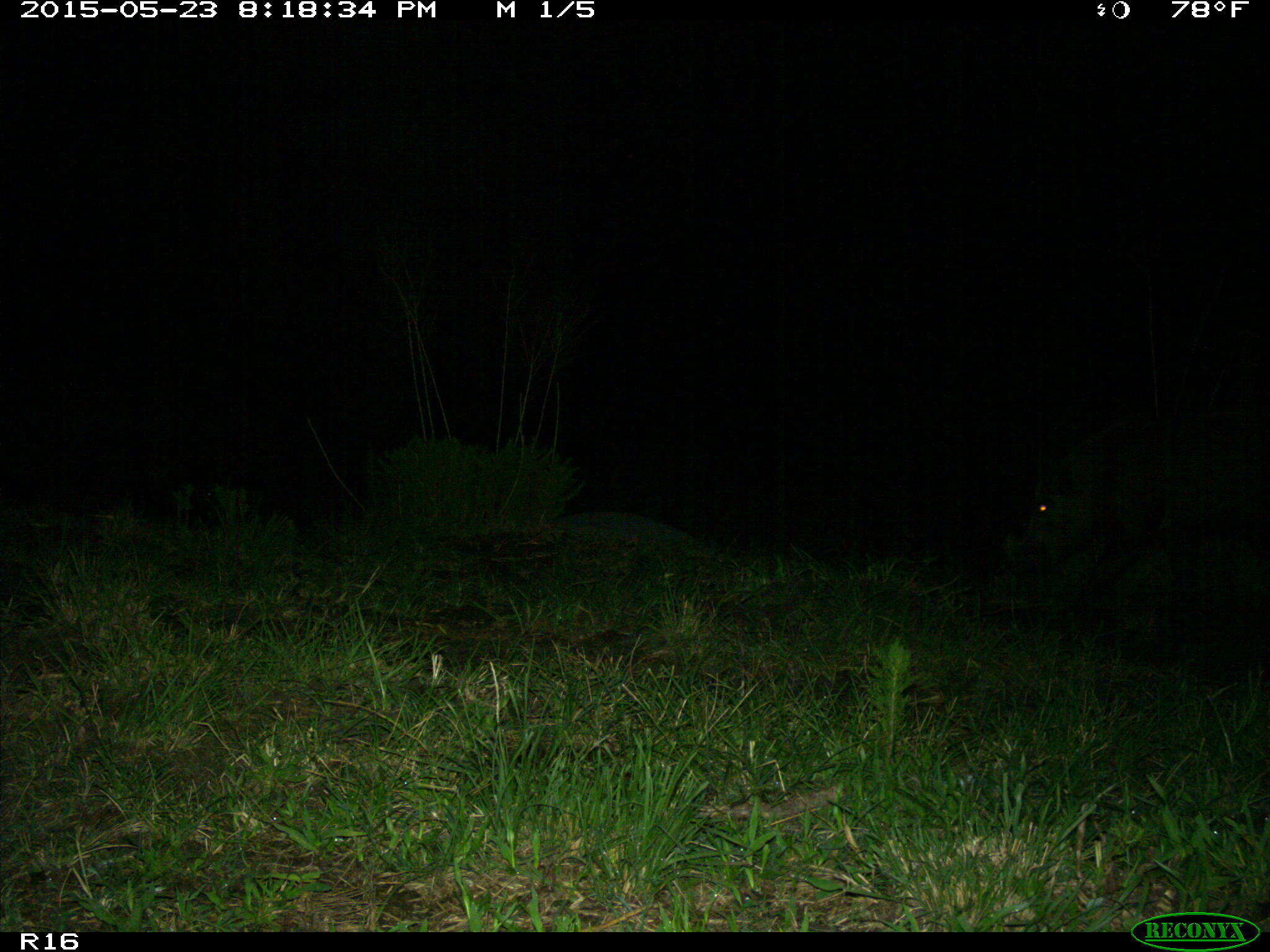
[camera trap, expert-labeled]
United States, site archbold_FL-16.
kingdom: Animalia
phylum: Chordata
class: Mammalia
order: Artiodactyla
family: Suidae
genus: Sus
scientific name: Sus scrofa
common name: wild boar